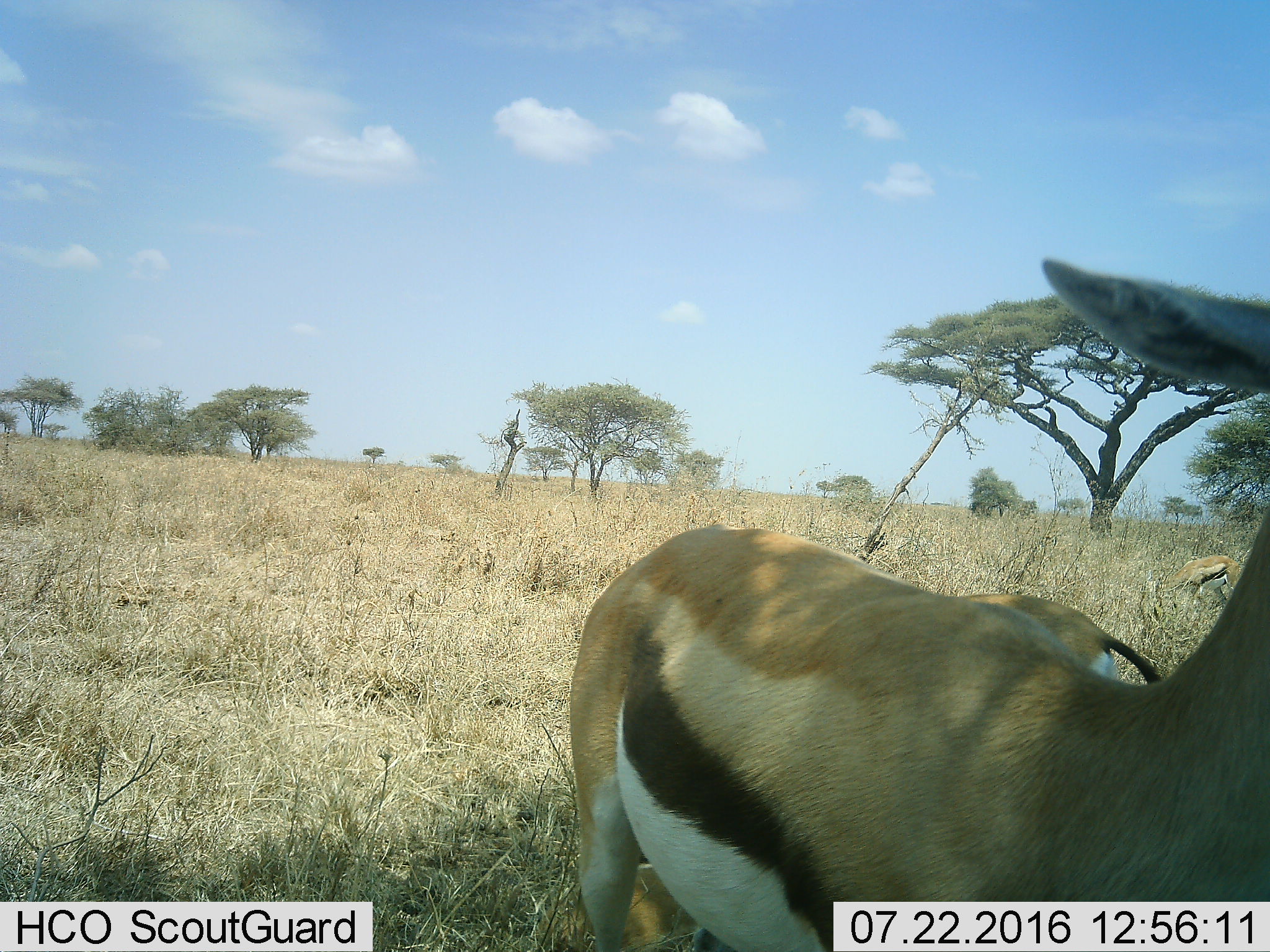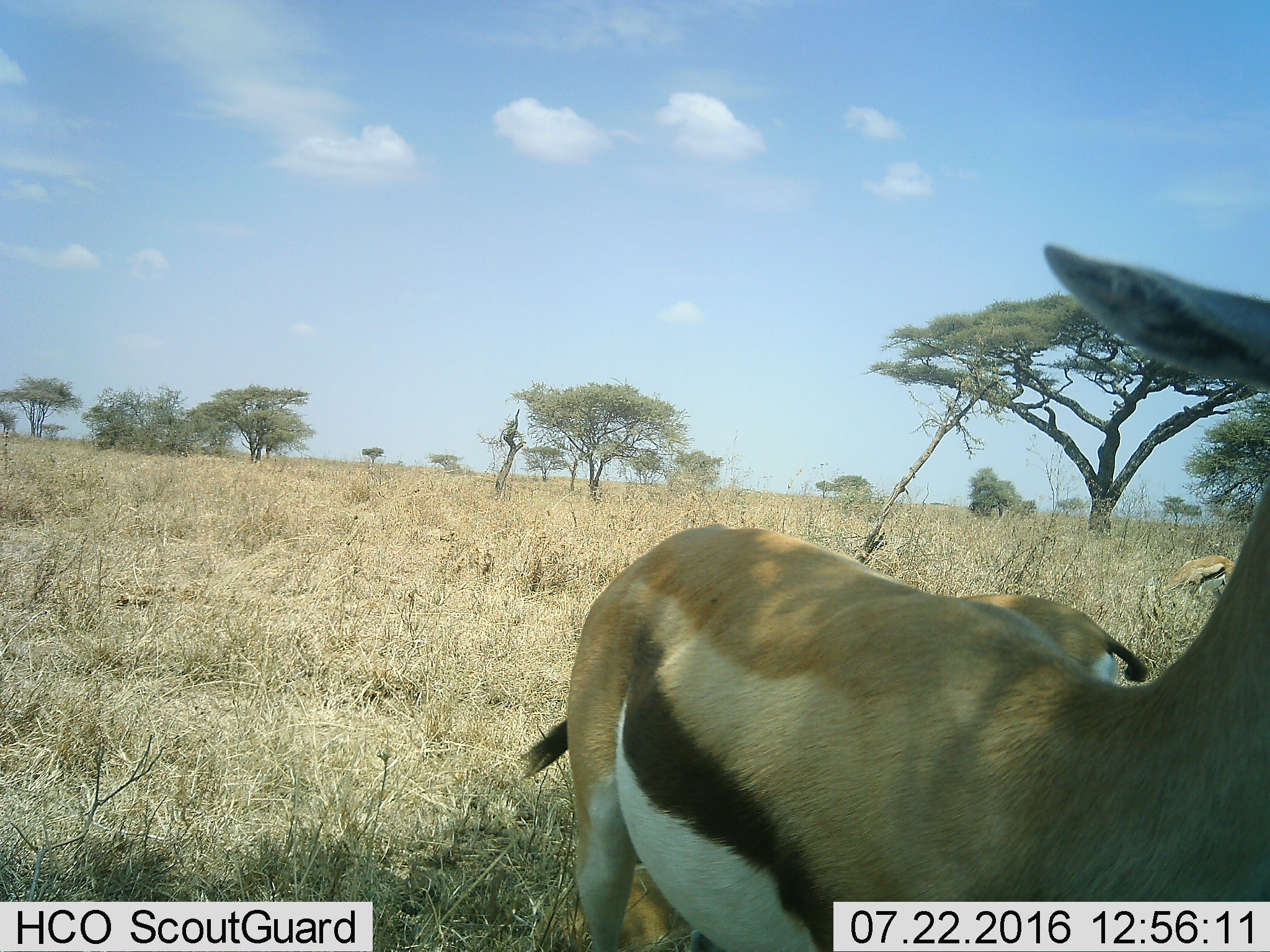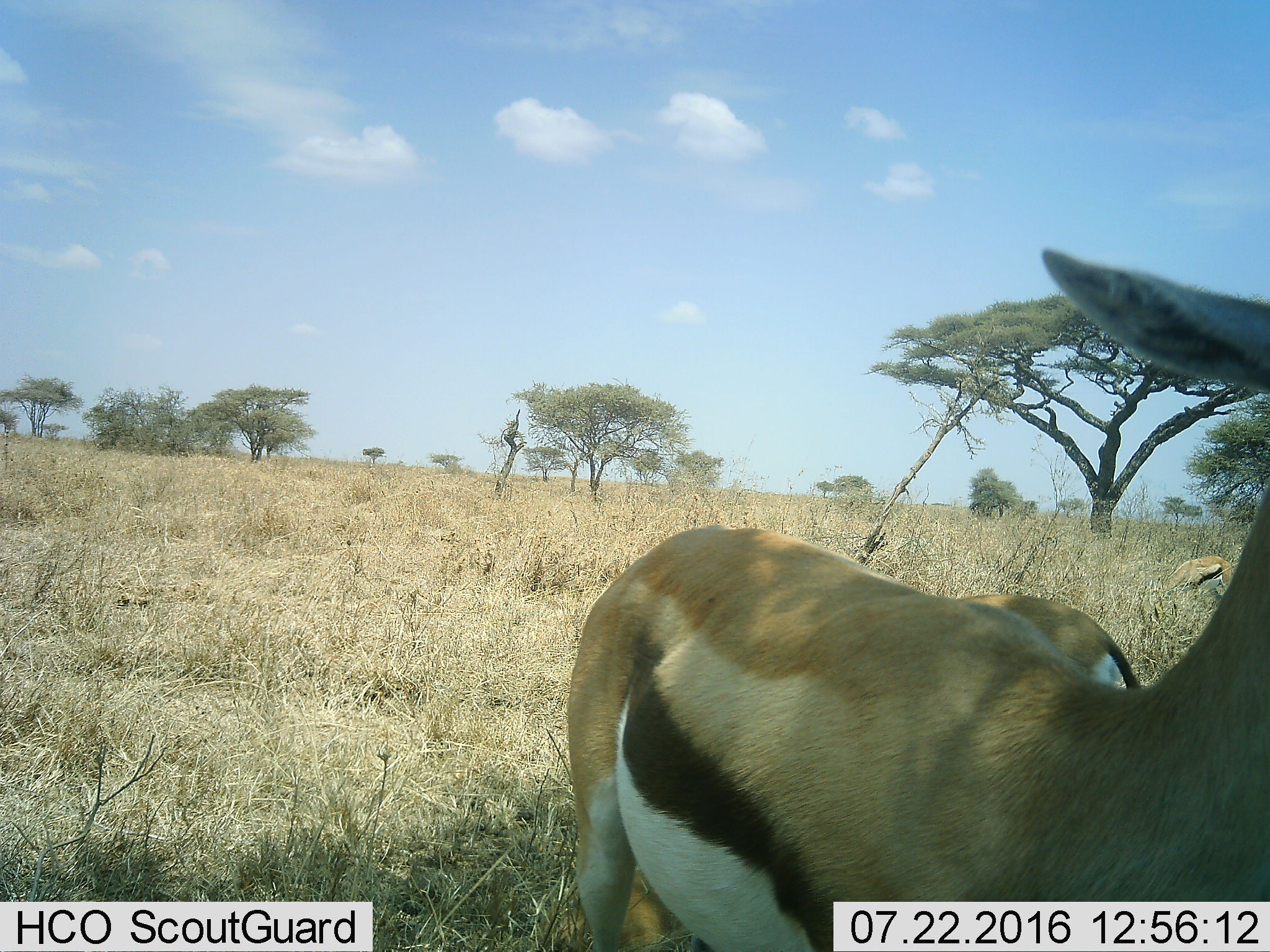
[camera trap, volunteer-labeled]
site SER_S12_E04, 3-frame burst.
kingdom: Animalia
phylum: Chordata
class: Mammalia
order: Artiodactyla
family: Bovidae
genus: Eudorcas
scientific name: Eudorcas thomsonii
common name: thomson's gazelle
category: gazellethomsons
Gazellethomsons (thomson's gazelle) (Eudorcas thomsonii), count 3. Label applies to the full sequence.